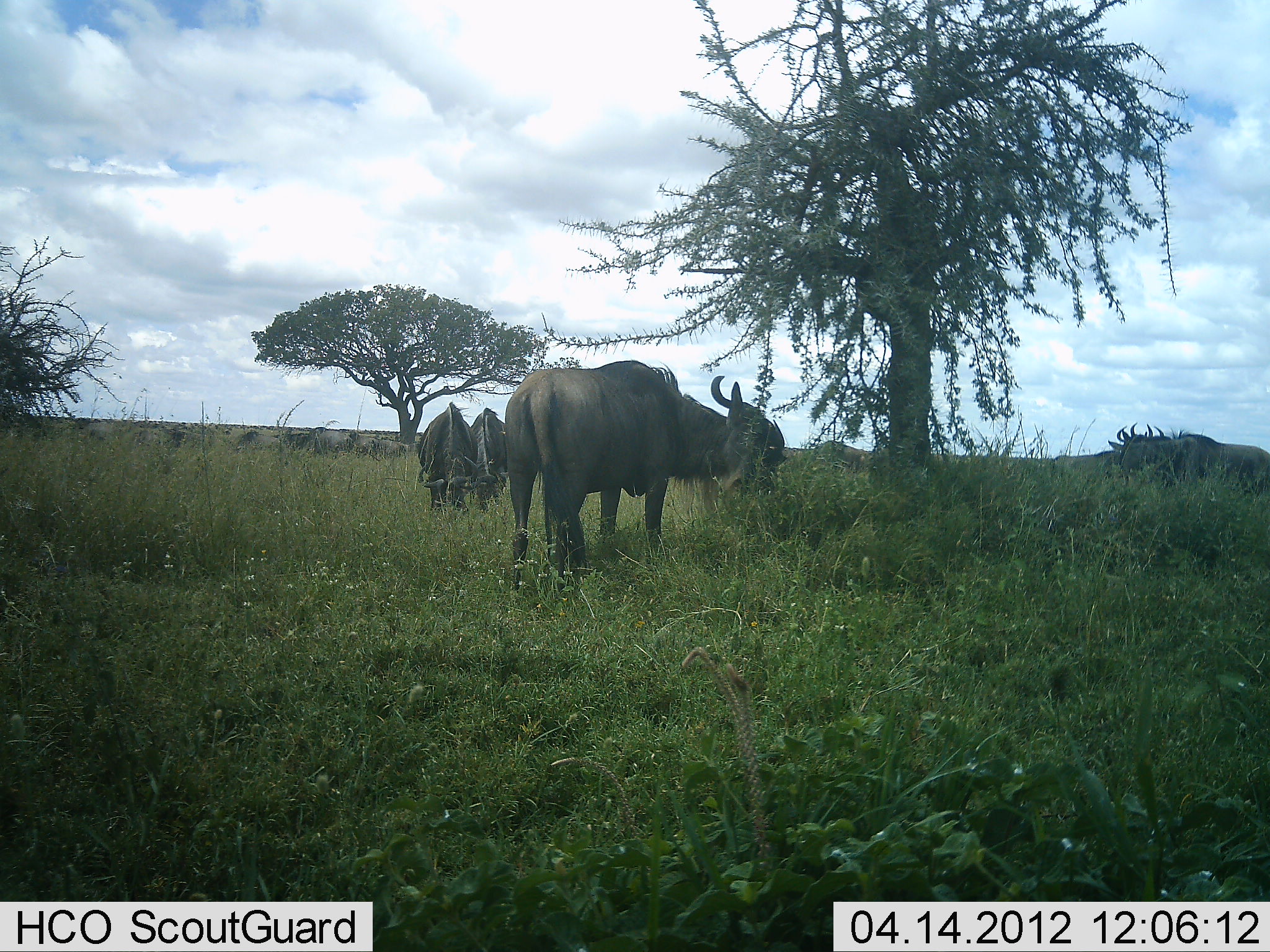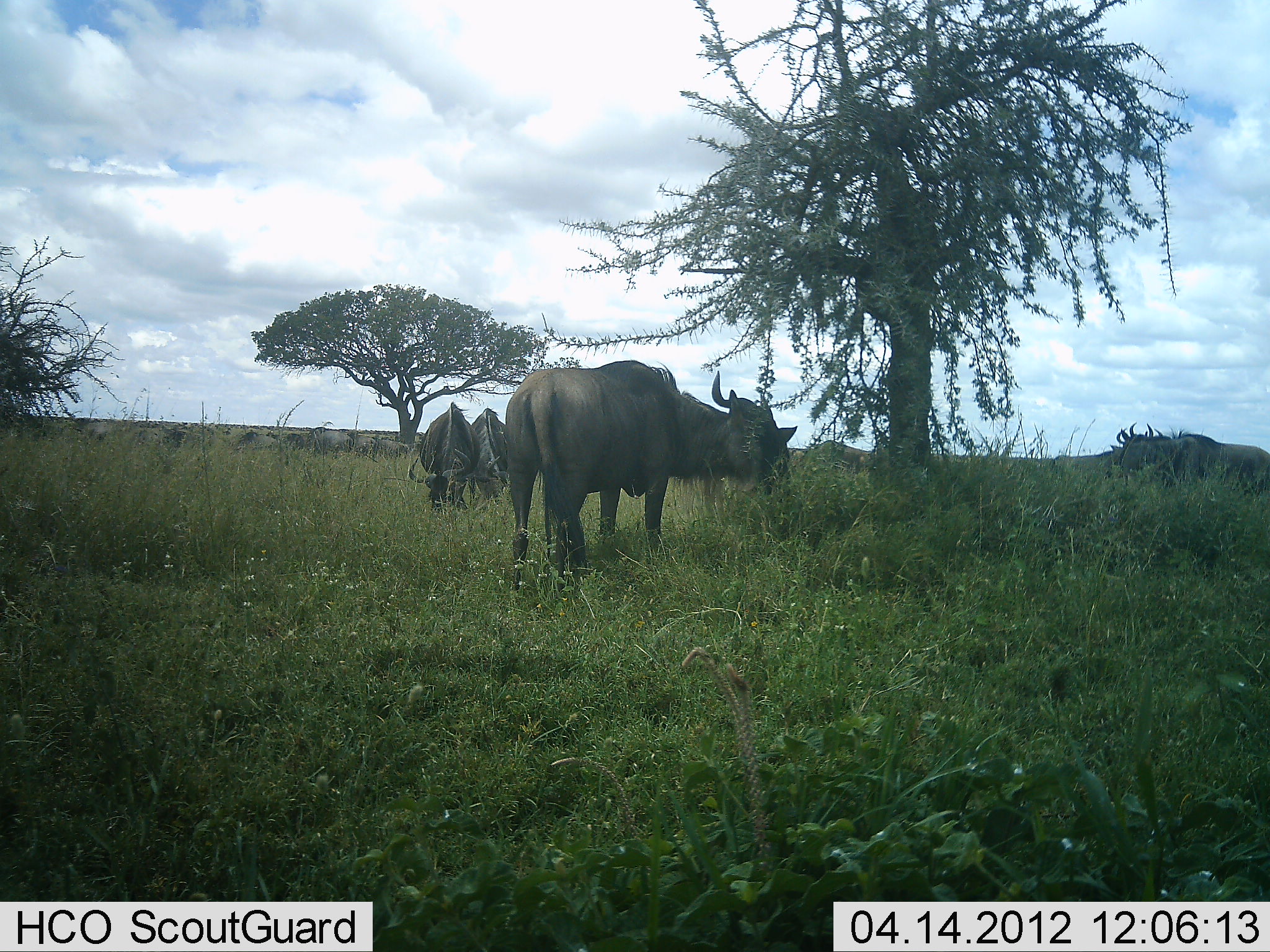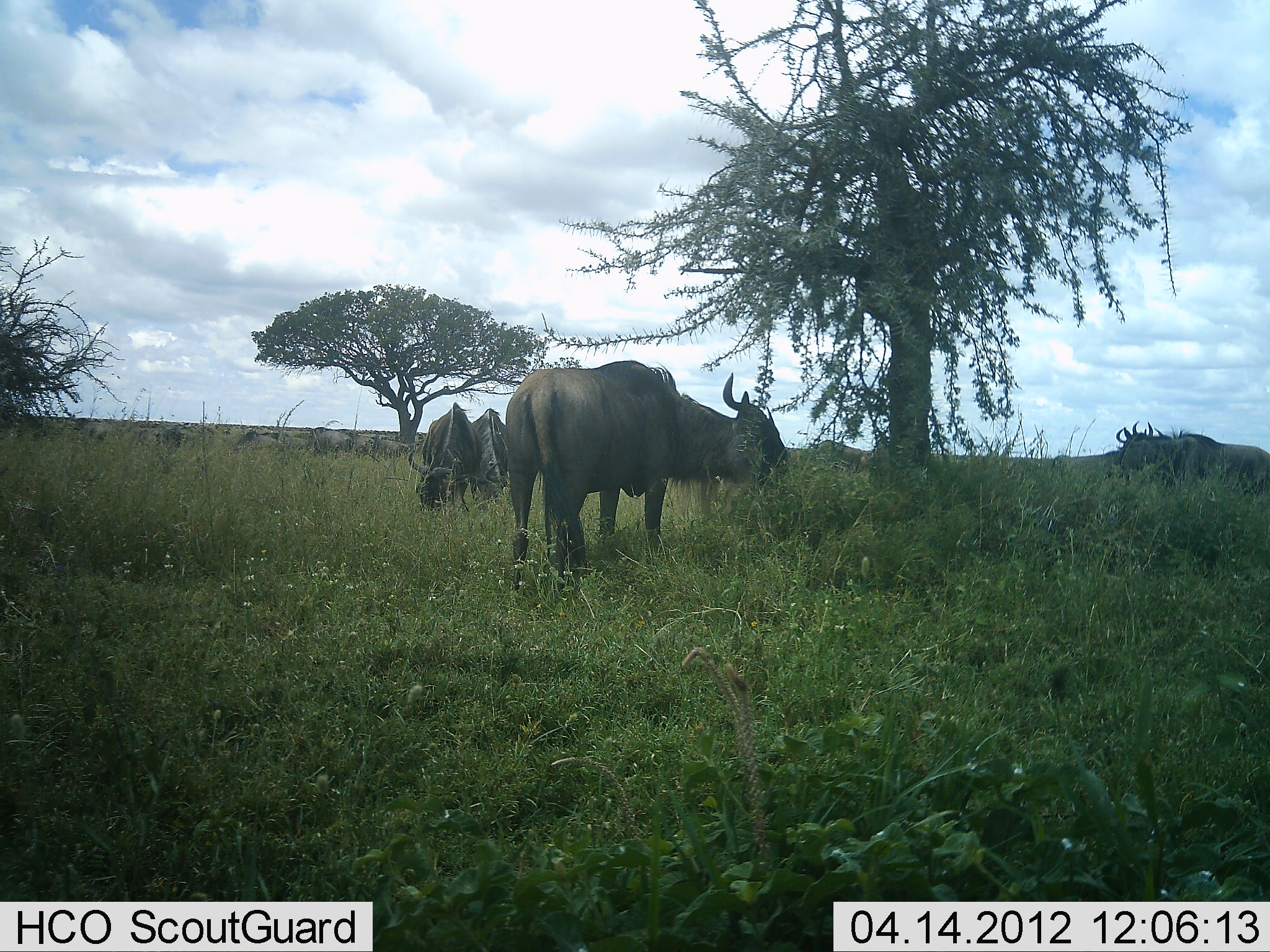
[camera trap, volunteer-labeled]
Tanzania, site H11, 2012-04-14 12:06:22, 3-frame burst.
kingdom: Animalia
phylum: Chordata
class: Mammalia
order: Artiodactyla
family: Bovidae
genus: Connochaetes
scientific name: Connochaetes taurinus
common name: blue wildebeest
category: wildebeest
Wildebeest (blue wildebeest) (Connochaetes taurinus), count 6. Behavior (volunteer vote fractions): standing 43%, resting 0%, moving 9%, interacting 0%. Young present (vote fraction): 0%. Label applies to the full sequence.